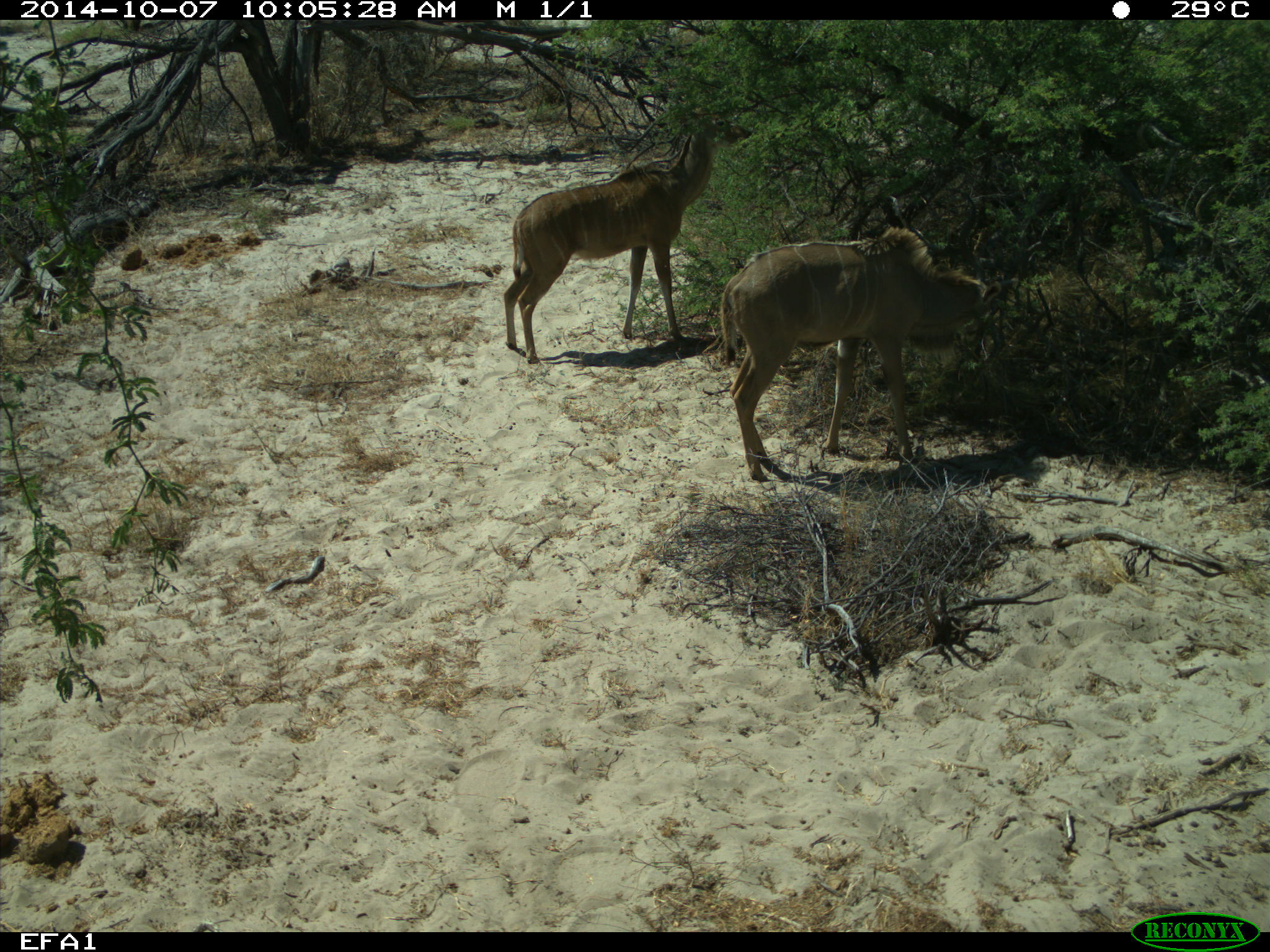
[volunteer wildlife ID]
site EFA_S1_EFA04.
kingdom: Animalia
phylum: Chordata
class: Mammalia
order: Artiodactyla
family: Bovidae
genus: Tragelaphus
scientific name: Tragelaphus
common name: kudu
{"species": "kudu (Tragelaphus)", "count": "2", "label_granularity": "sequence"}